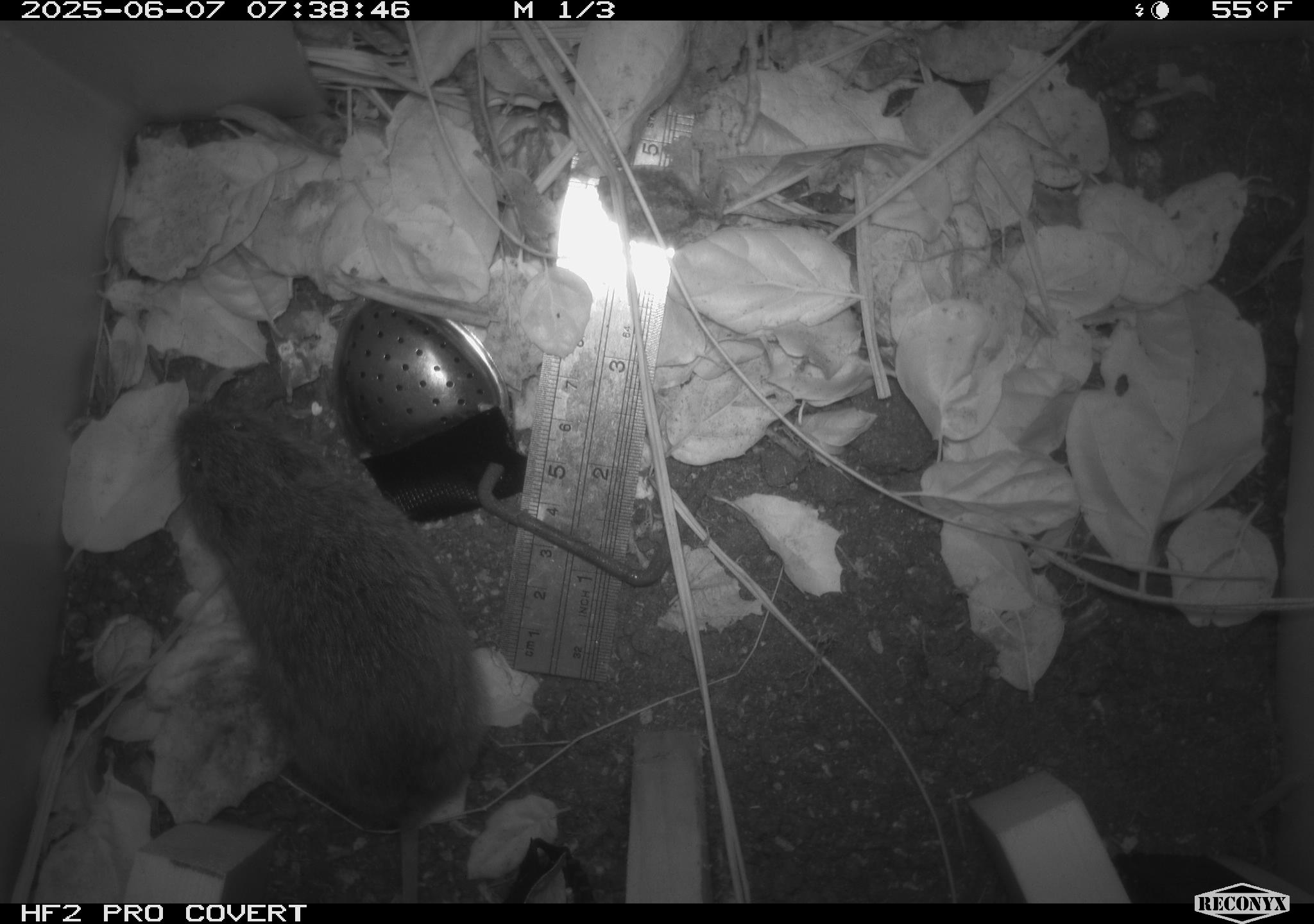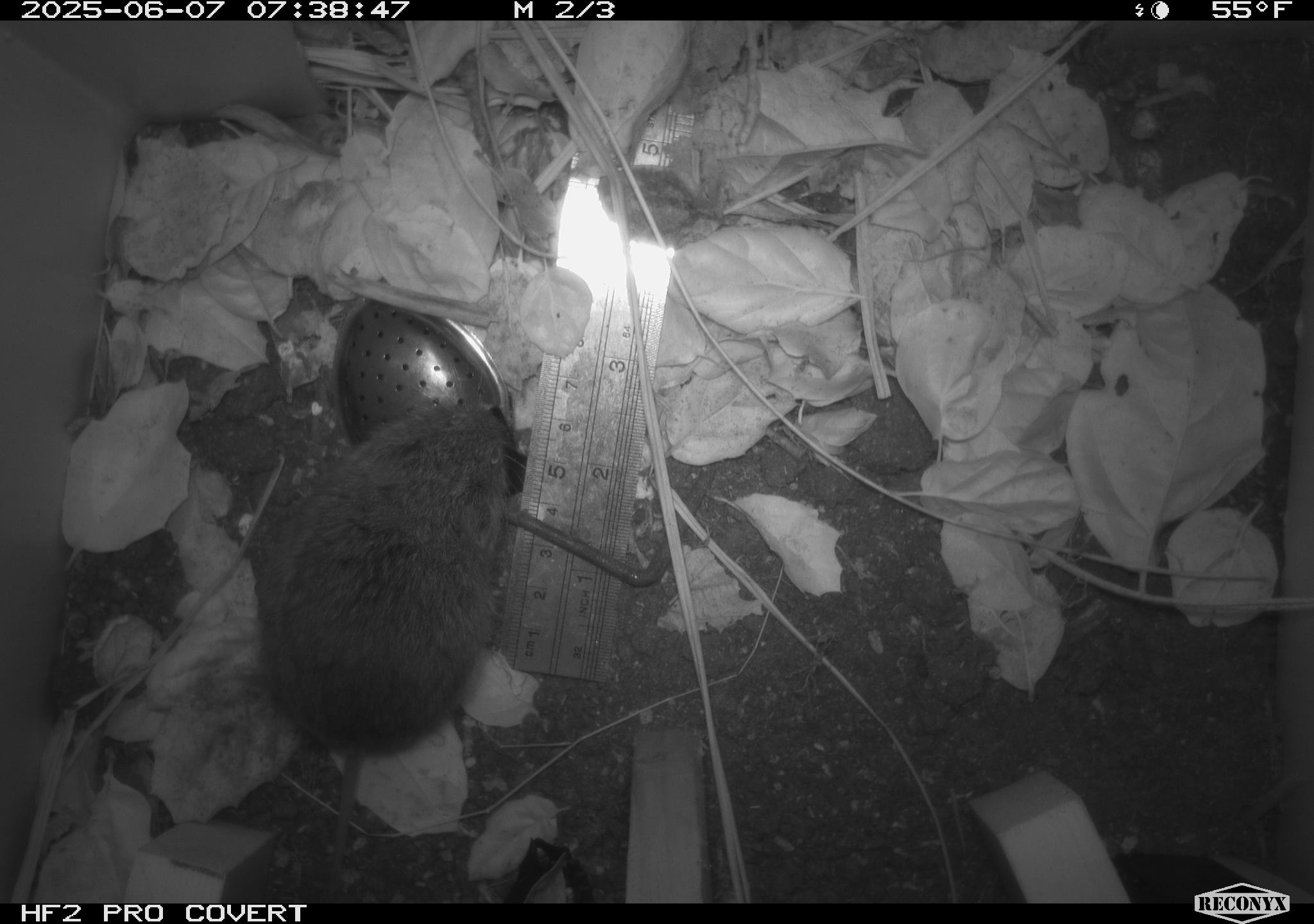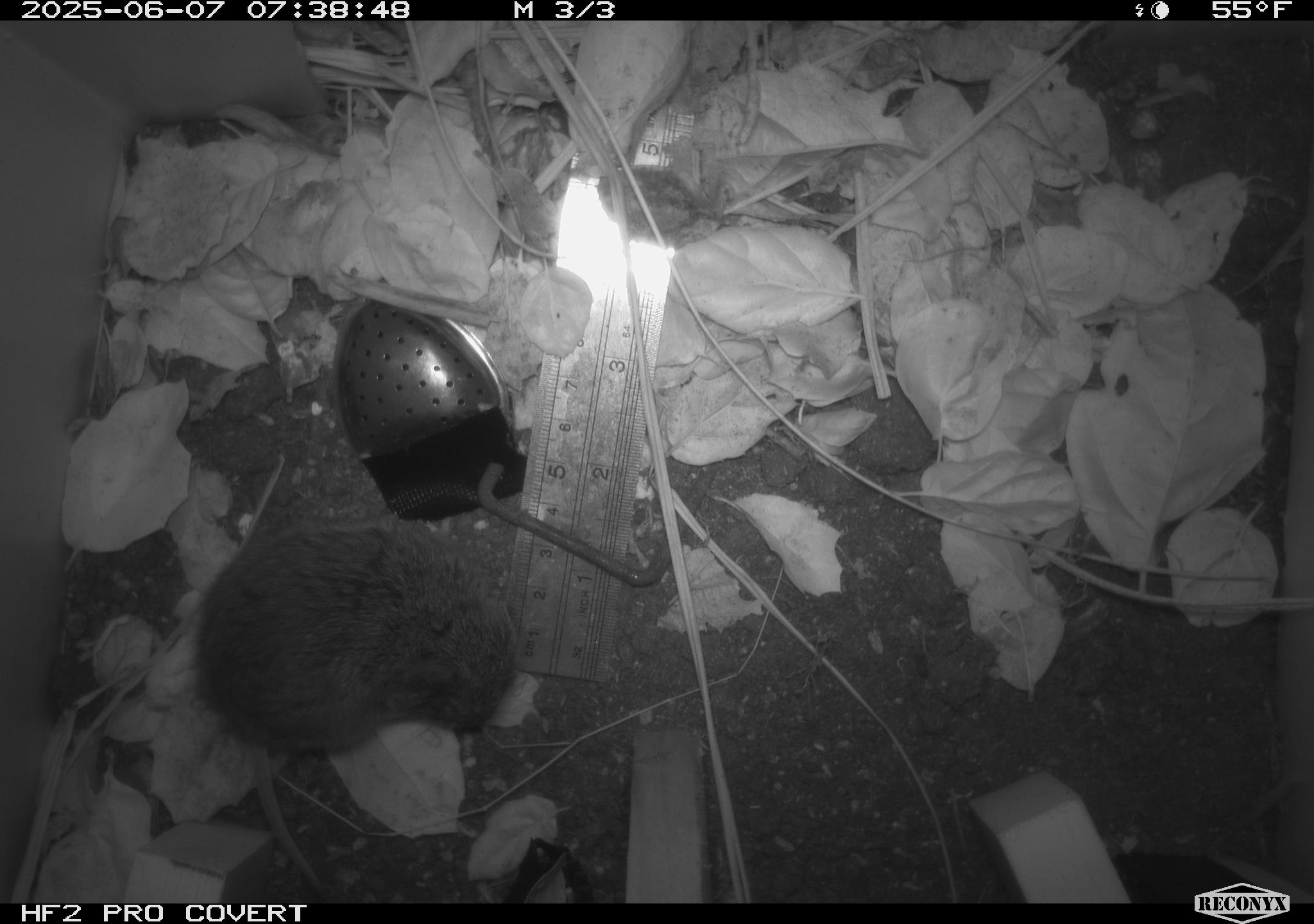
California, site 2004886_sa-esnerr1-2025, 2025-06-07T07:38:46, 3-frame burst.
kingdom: Animalia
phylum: Chordata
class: Mammalia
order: Rodentia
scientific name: Rodentia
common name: rodent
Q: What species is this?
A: Rodent (Rodentia).